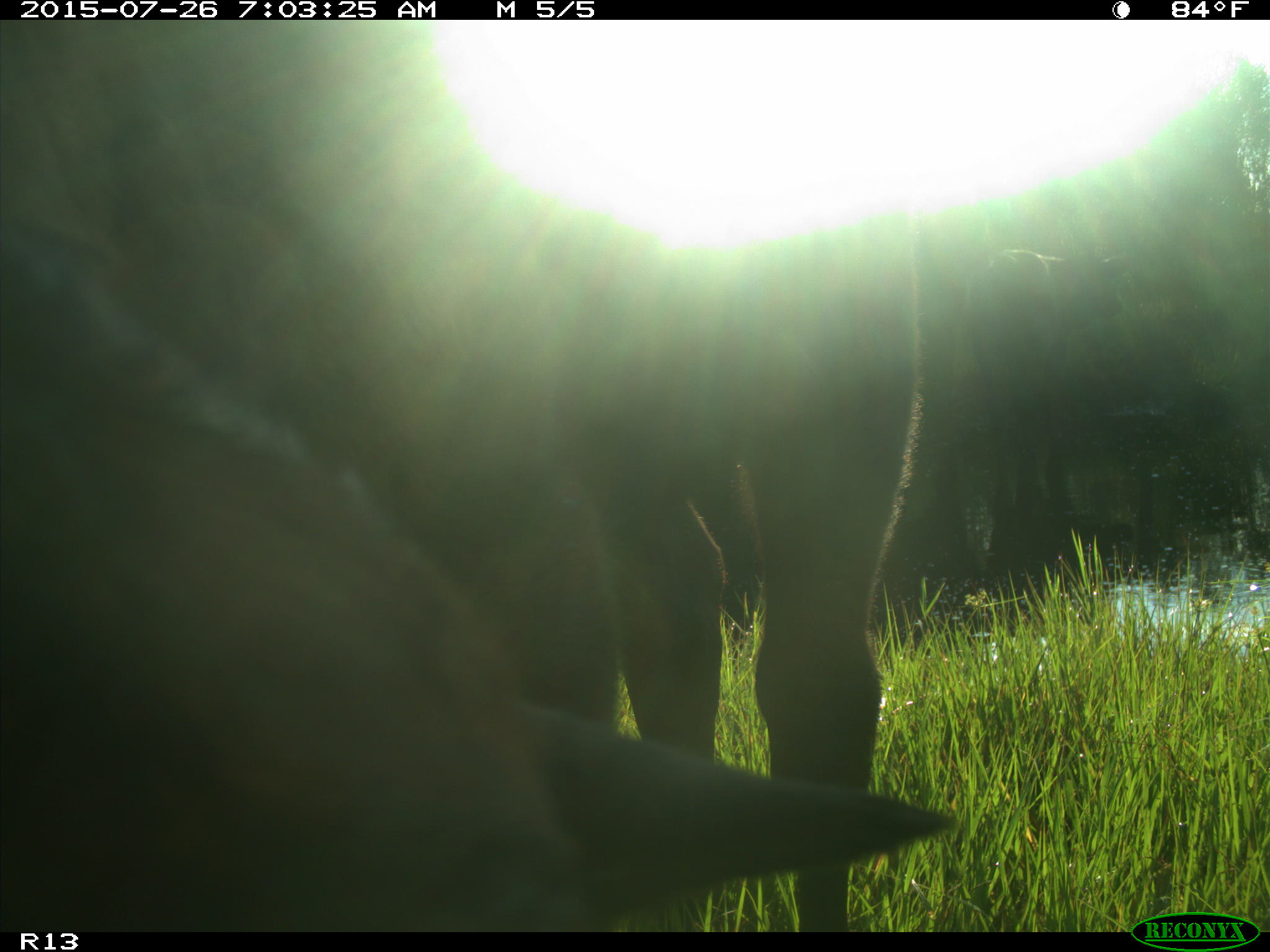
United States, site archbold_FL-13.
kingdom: Animalia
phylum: Chordata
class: Mammalia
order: Artiodactyla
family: Bovidae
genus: Bos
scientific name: Bos taurus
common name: domestic cow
Bos taurus (domestic cow).